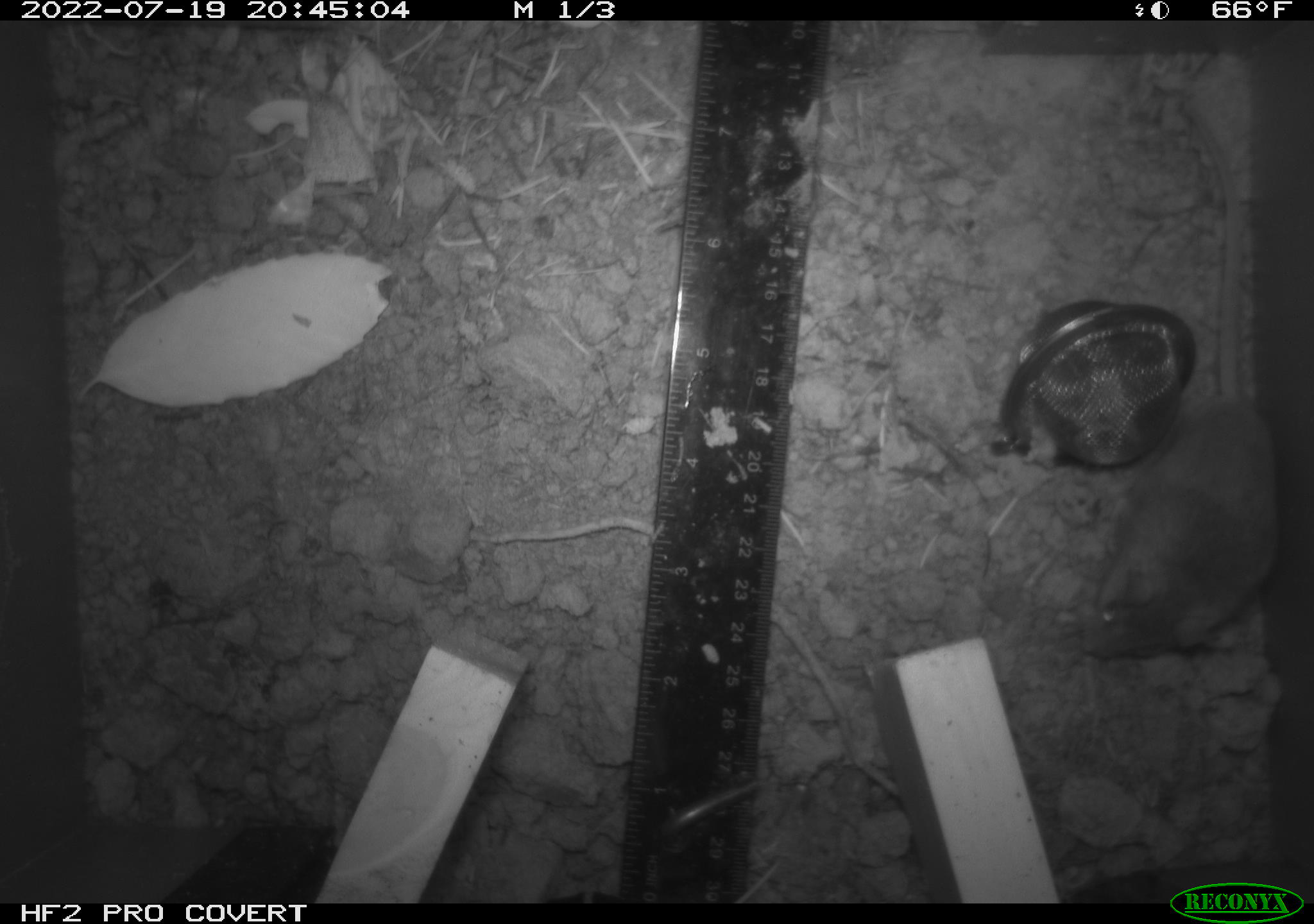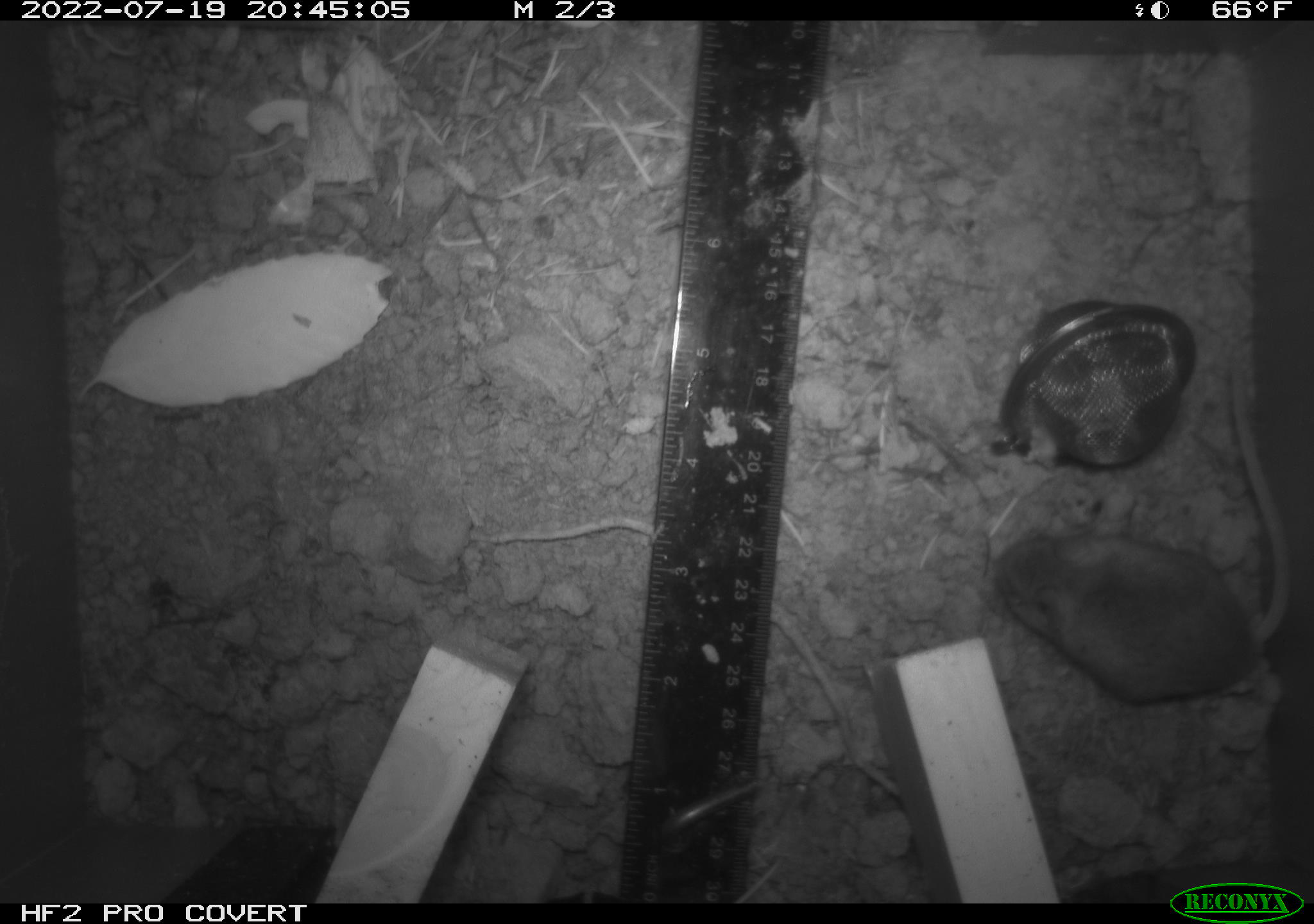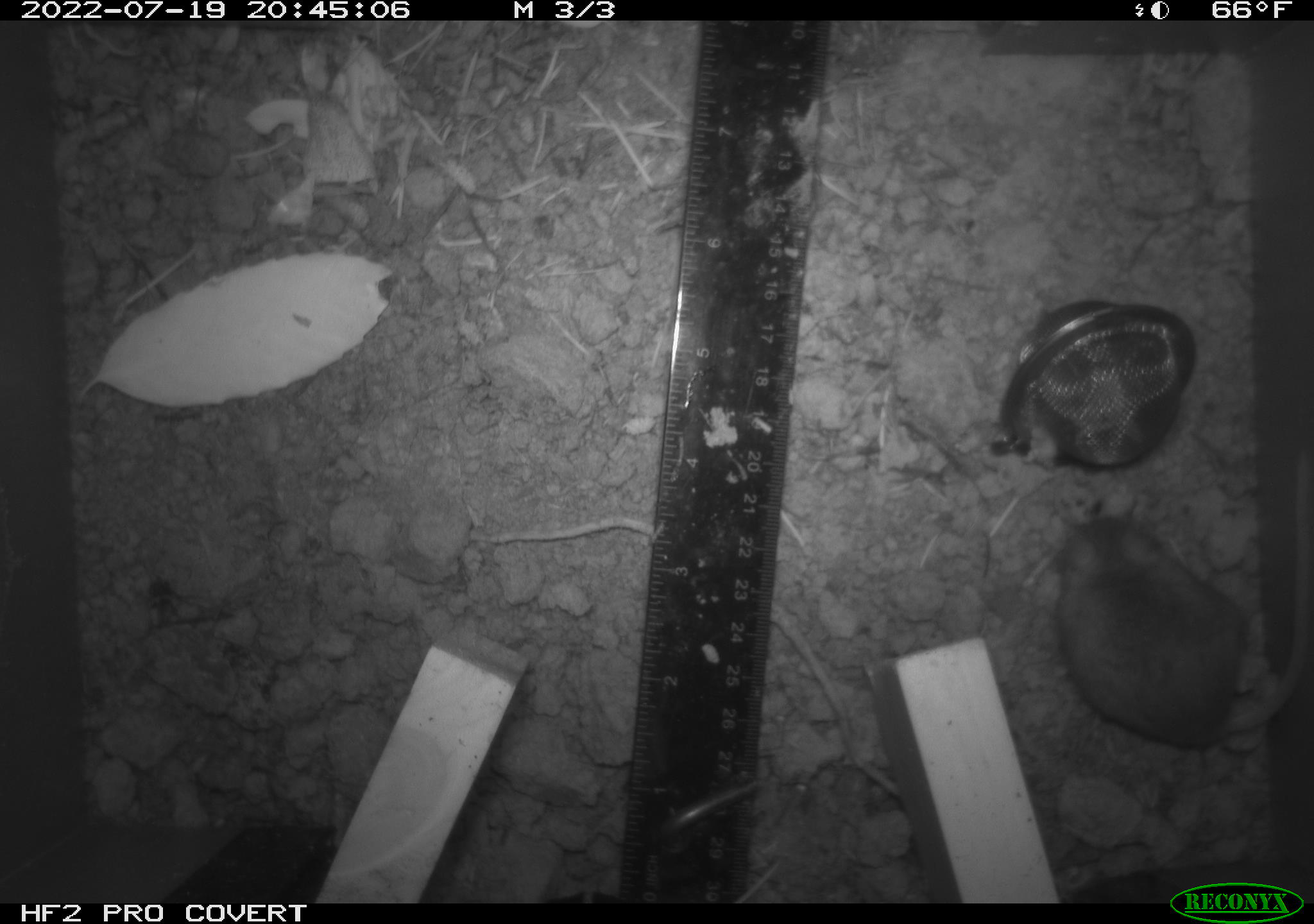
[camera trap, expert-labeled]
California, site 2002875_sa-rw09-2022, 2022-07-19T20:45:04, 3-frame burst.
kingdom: Animalia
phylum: Chordata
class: Mammalia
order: Rodentia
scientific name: Rodentia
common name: rodent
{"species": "rodent (Rodentia)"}